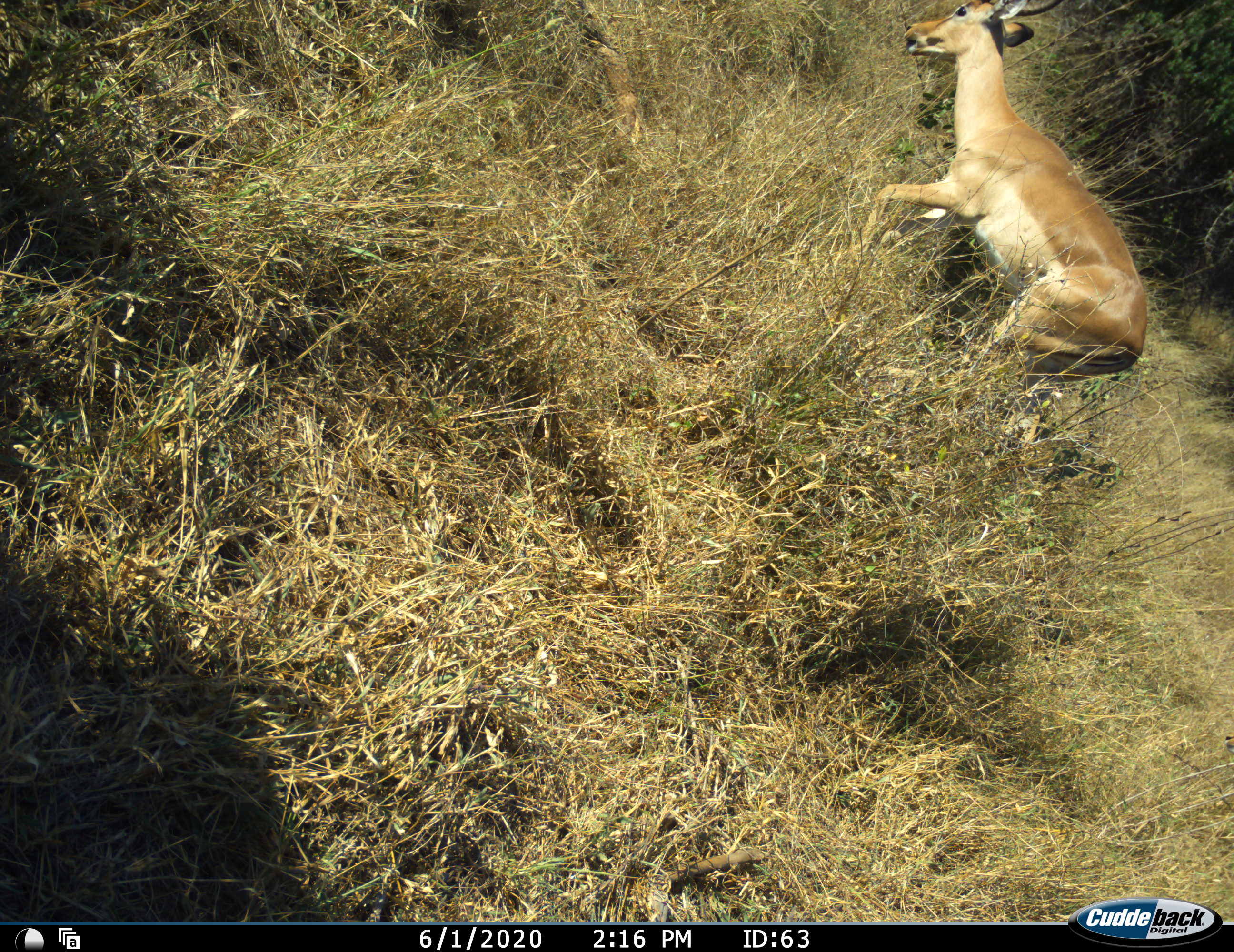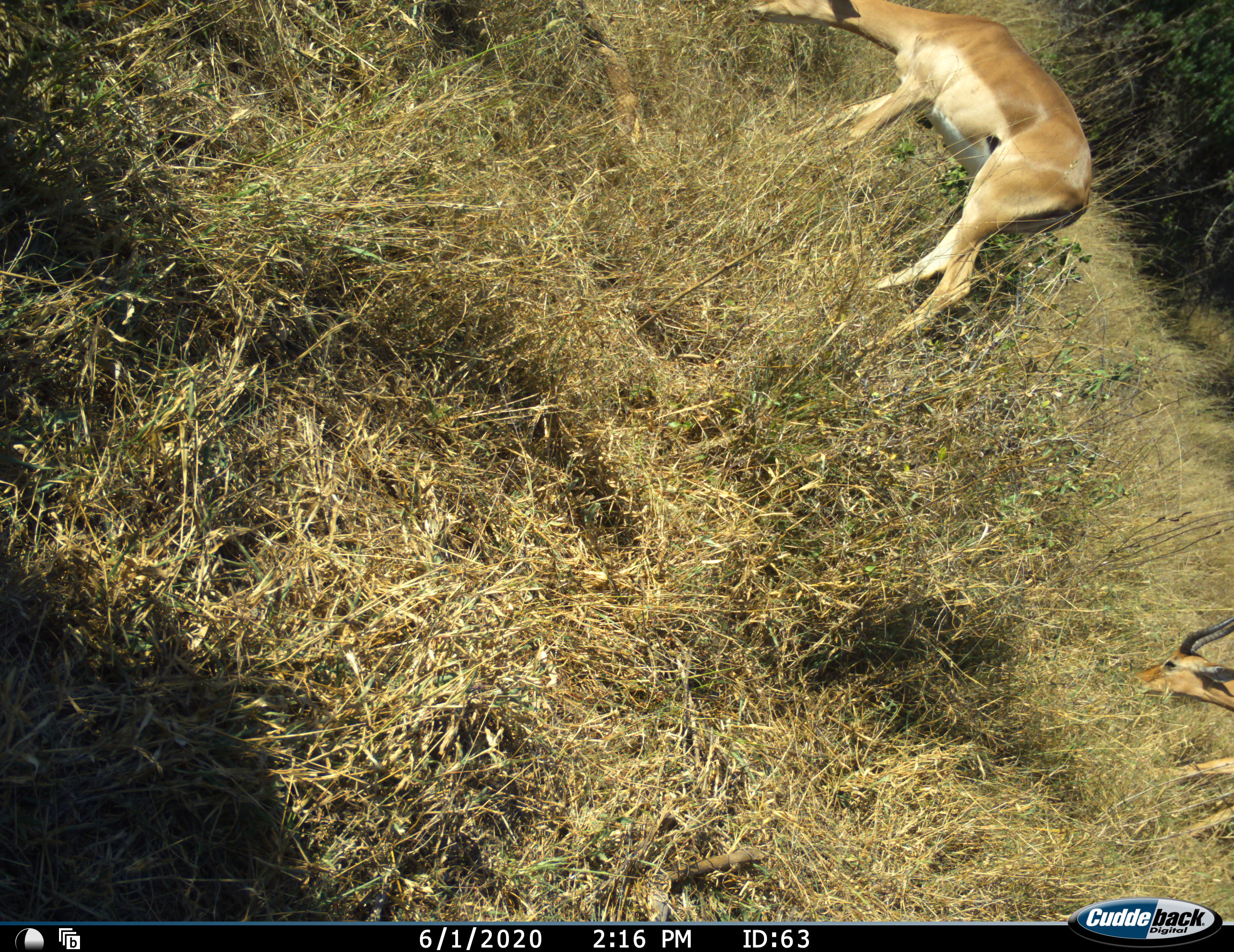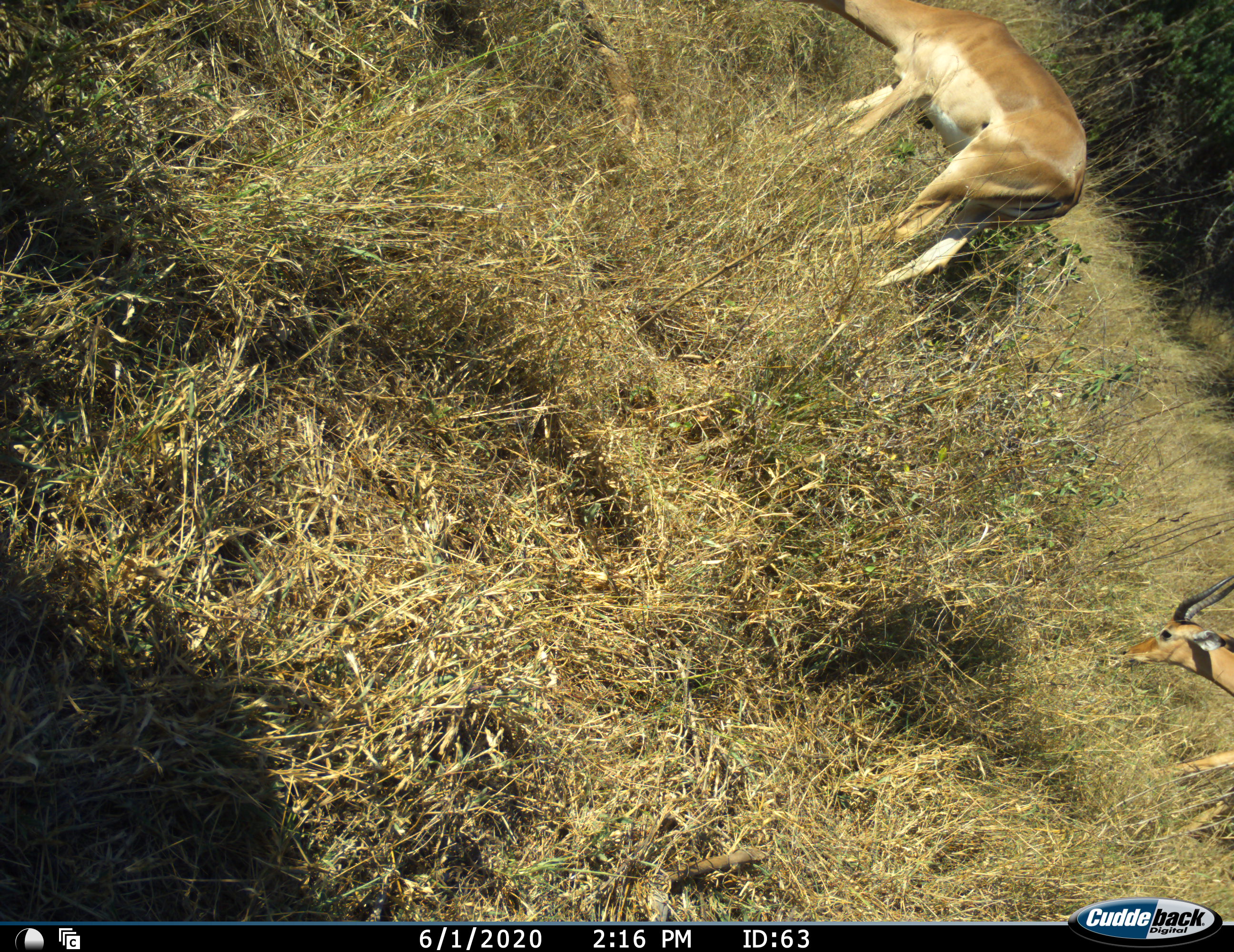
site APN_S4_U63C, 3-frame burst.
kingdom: Animalia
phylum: Chordata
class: Mammalia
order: Artiodactyla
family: Bovidae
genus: Aepyceros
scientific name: Aepyceros melampus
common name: impala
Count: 2.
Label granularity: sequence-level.